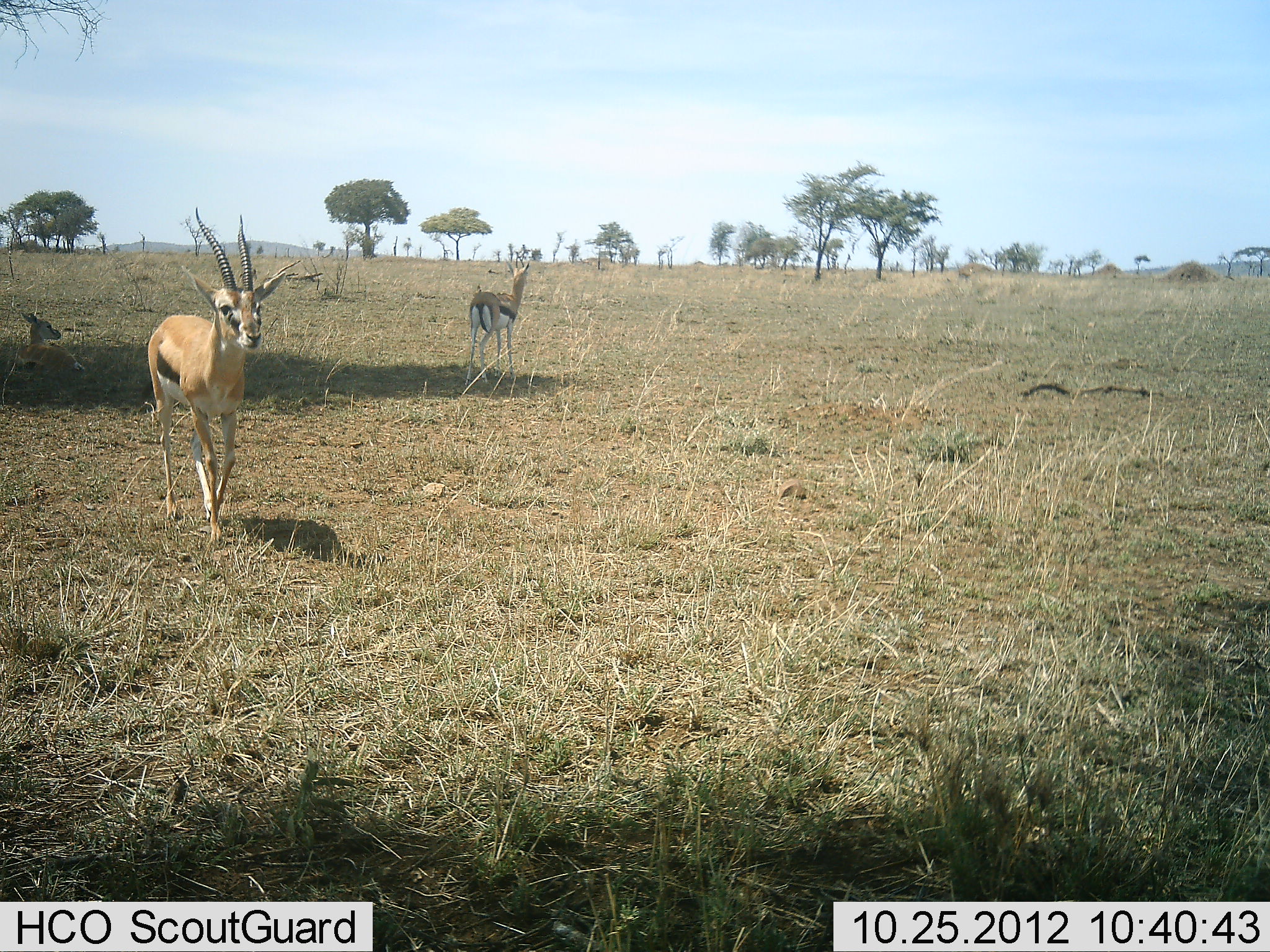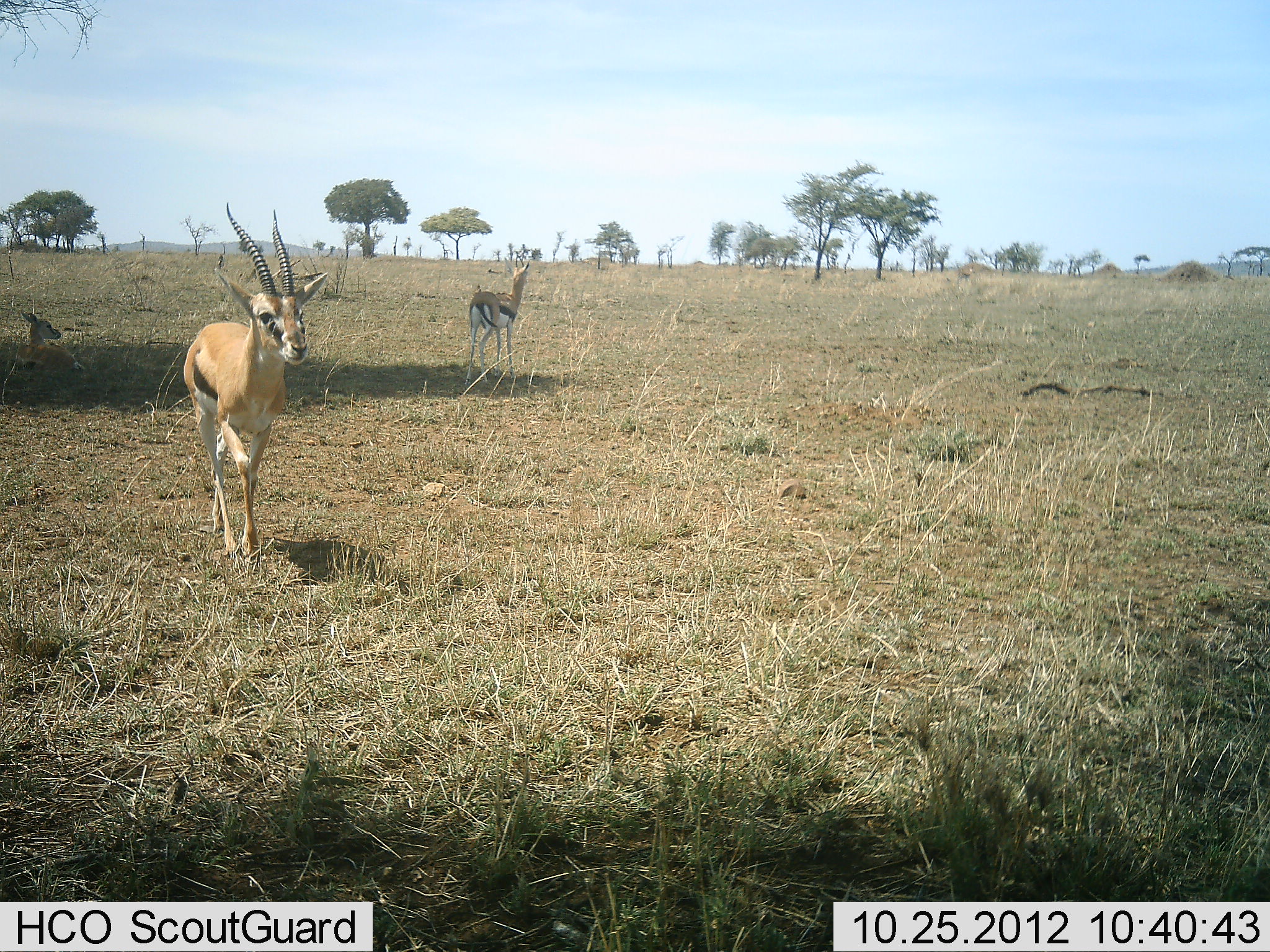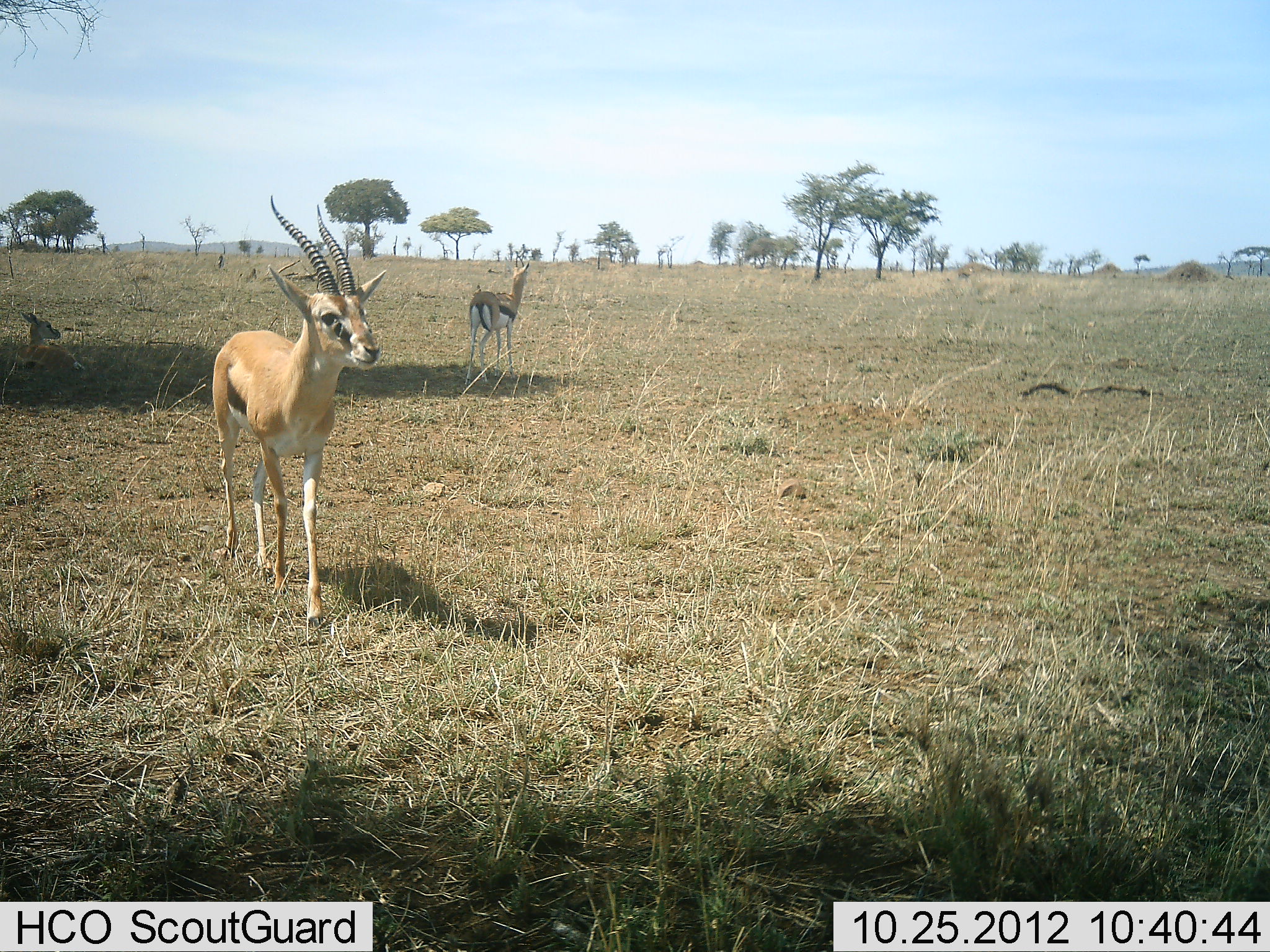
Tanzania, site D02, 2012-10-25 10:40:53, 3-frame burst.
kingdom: Animalia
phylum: Chordata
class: Mammalia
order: Artiodactyla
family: Bovidae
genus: Eudorcas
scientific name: Eudorcas thomsonii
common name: thomson's gazelle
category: gazellethomsons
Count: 3.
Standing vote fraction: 90%.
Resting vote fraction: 90%.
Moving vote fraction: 90%.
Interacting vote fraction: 0%.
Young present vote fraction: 0%.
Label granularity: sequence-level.